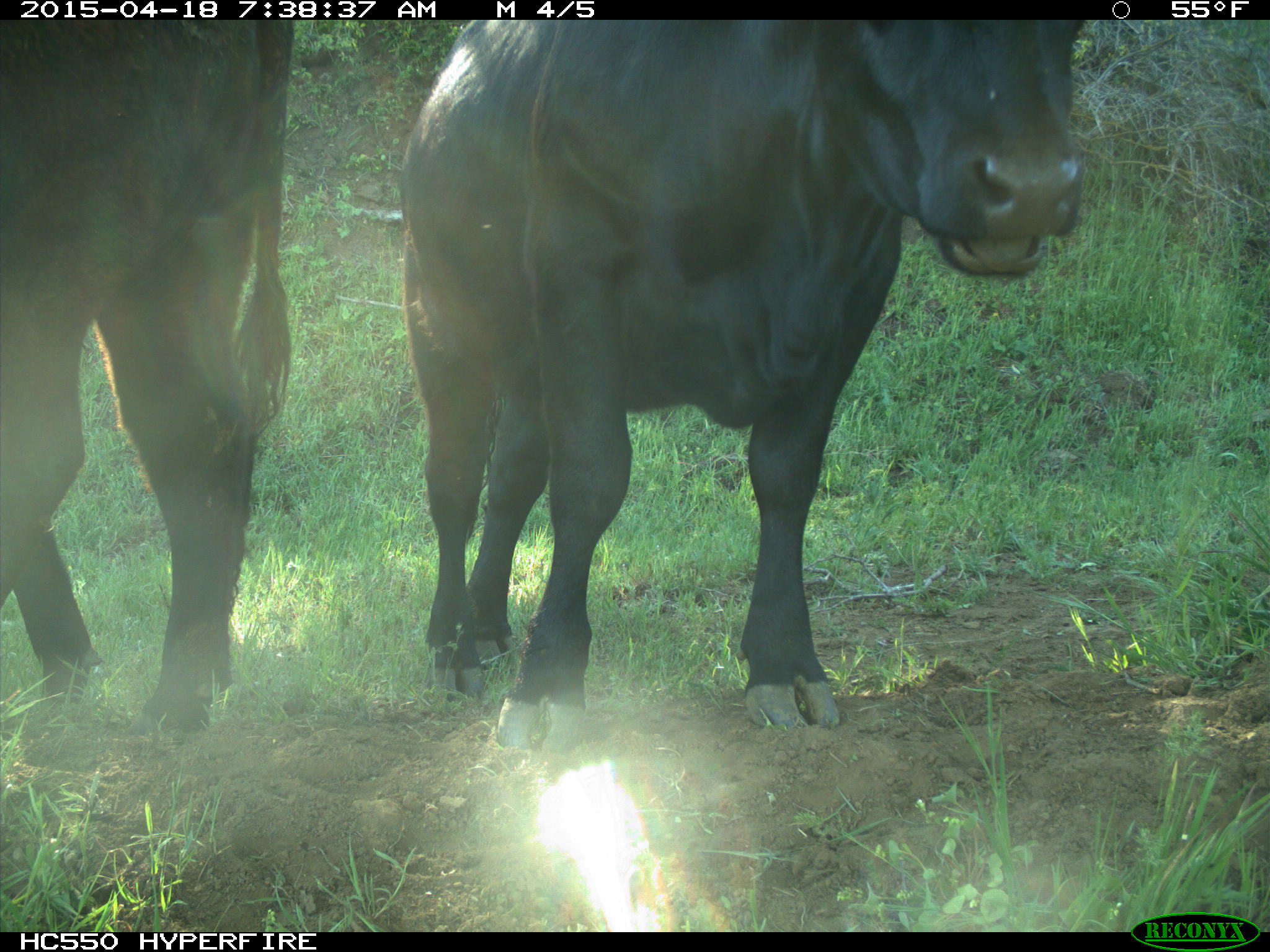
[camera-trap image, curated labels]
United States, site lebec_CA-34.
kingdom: Animalia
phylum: Chordata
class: Mammalia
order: Artiodactyla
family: Bovidae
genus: Bos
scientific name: Bos taurus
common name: domestic cow